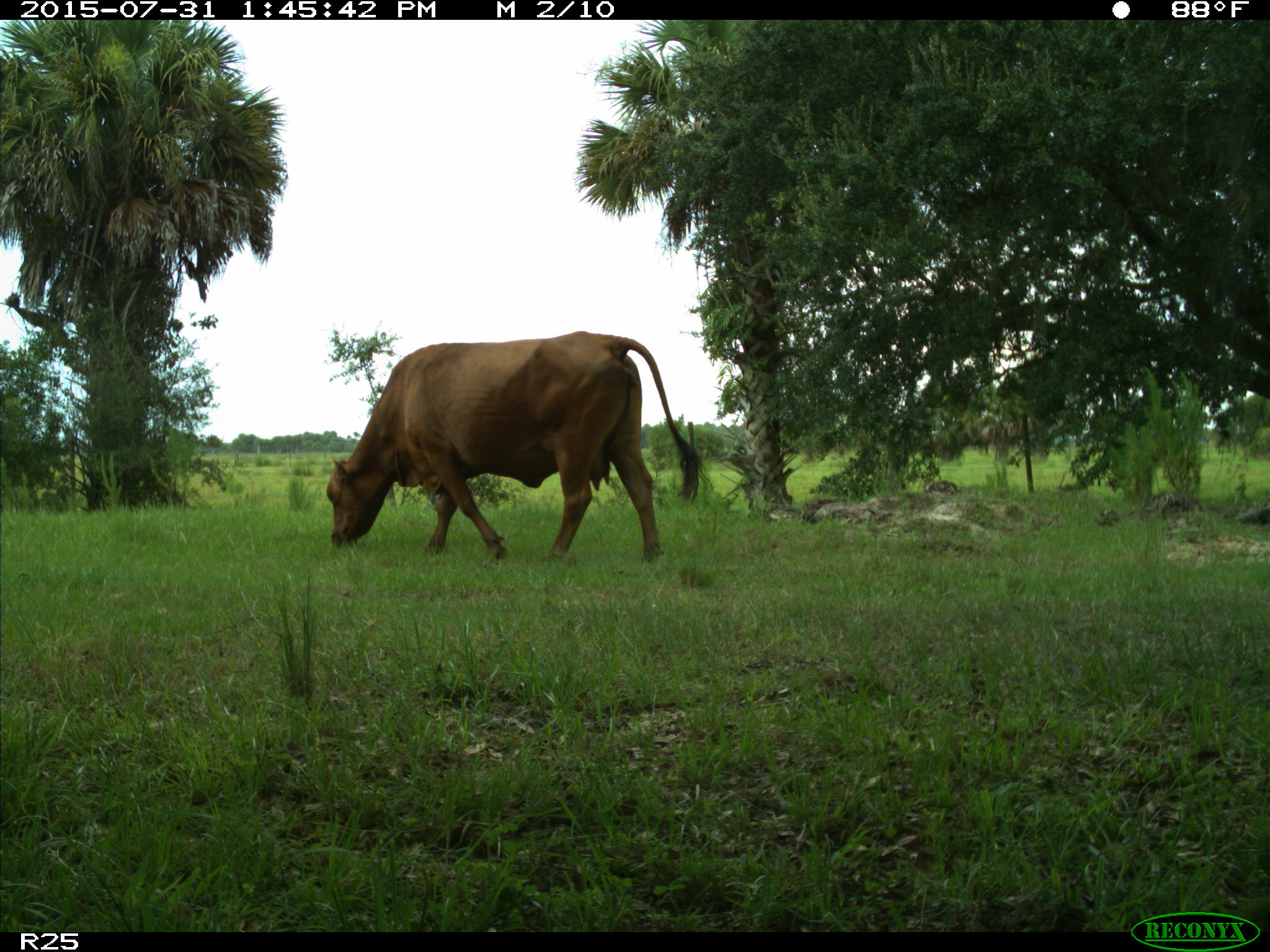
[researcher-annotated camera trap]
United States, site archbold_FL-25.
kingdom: Animalia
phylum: Chordata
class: Mammalia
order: Artiodactyla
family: Bovidae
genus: Bos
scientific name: Bos taurus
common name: domestic cow